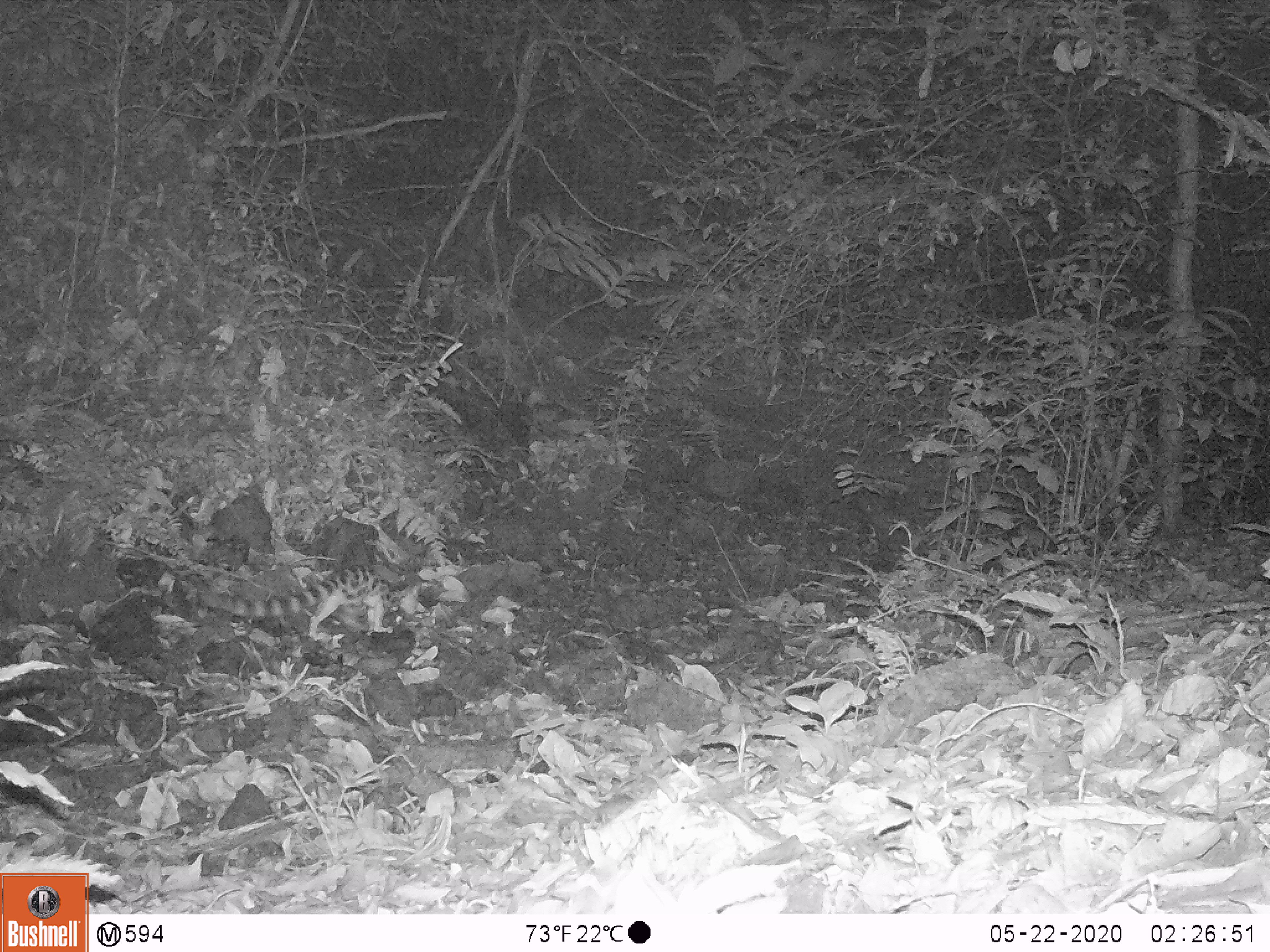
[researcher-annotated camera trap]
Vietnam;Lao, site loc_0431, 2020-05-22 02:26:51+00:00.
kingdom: Animalia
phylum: Chordata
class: Mammalia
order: Carnivora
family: Prionodontidae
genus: Prionodon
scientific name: Prionodon pardicolor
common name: spotted linsang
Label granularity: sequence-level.